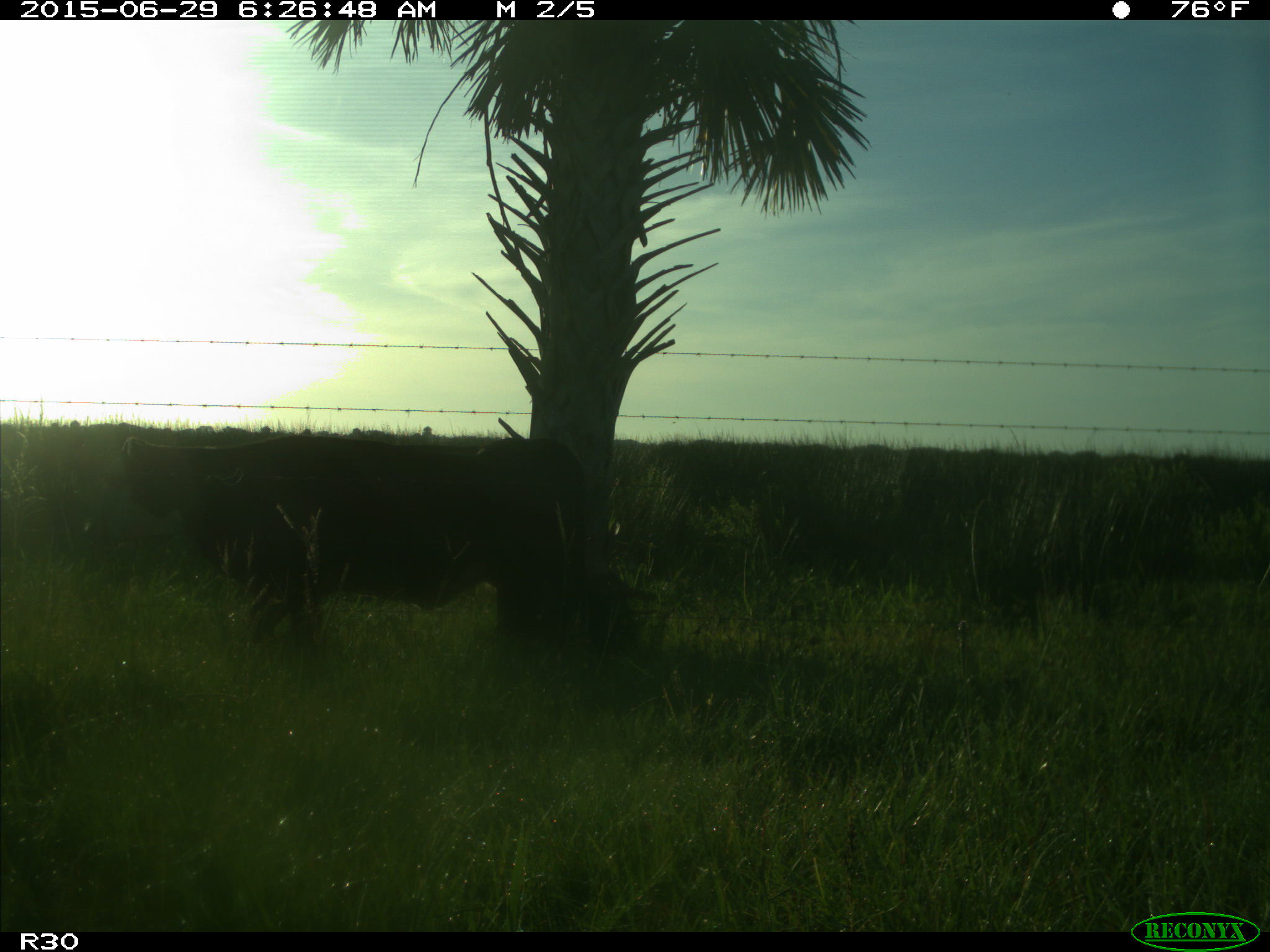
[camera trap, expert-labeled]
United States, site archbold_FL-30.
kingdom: Animalia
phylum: Chordata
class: Mammalia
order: Artiodactyla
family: Bovidae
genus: Bos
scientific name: Bos taurus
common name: domestic cow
Bos taurus (domestic cow).